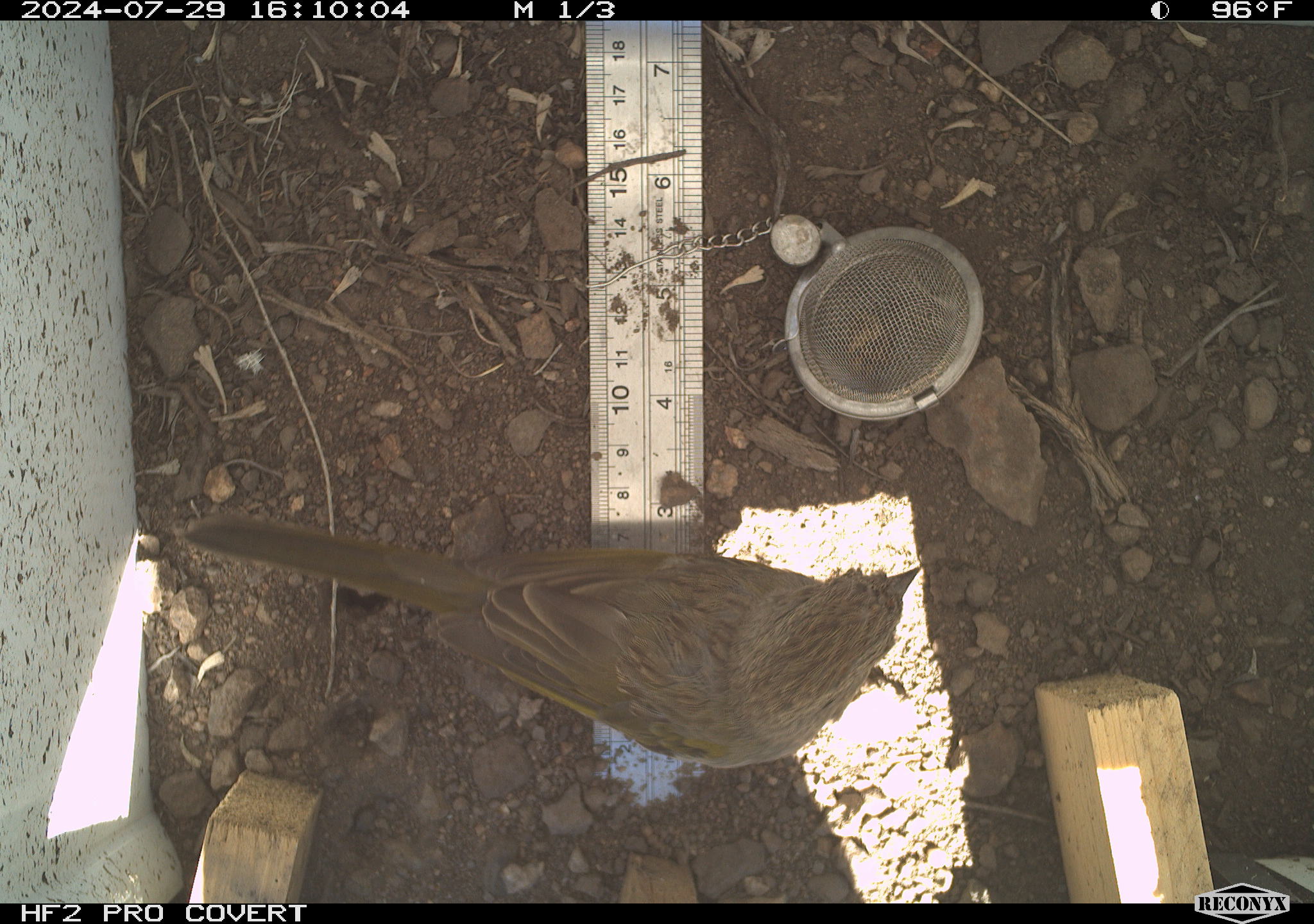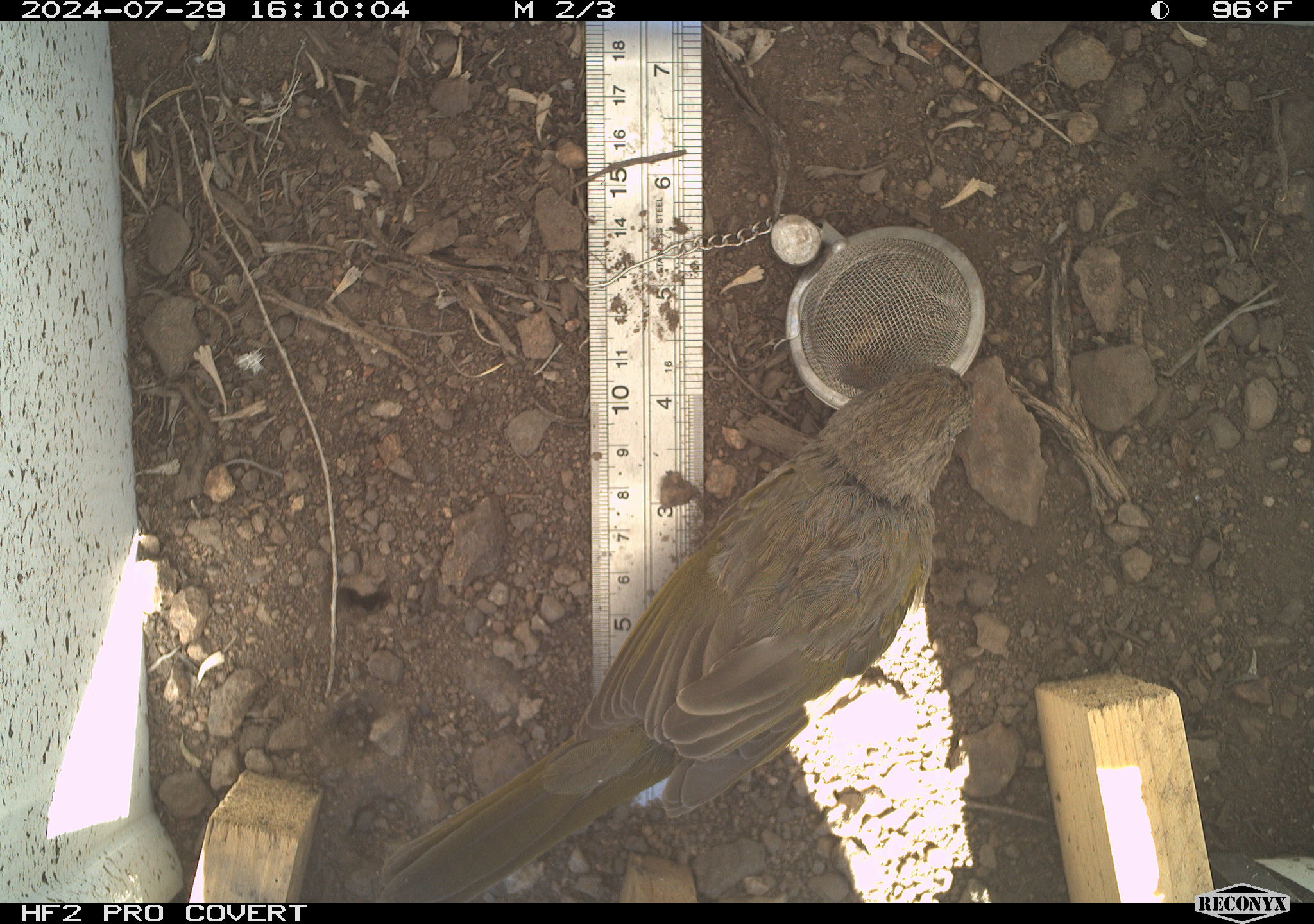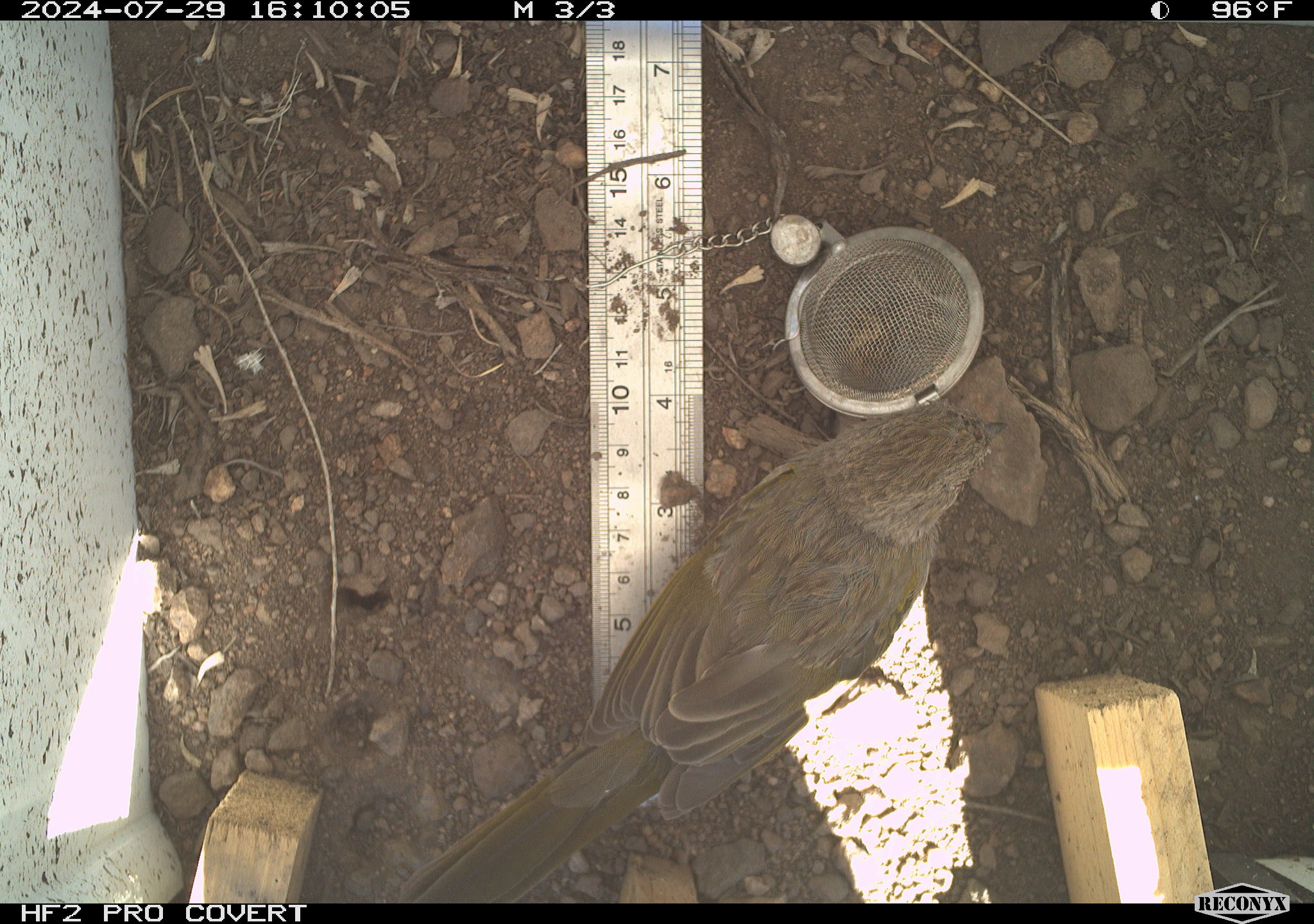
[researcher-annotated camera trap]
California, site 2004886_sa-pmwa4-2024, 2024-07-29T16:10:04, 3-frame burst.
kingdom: Animalia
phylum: Chordata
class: Aves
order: Passeriformes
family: Passerellidae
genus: Pipilo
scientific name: Pipilo chlorurus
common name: green-tailed towhee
Green-tailed towhee (Pipilo chlorurus).